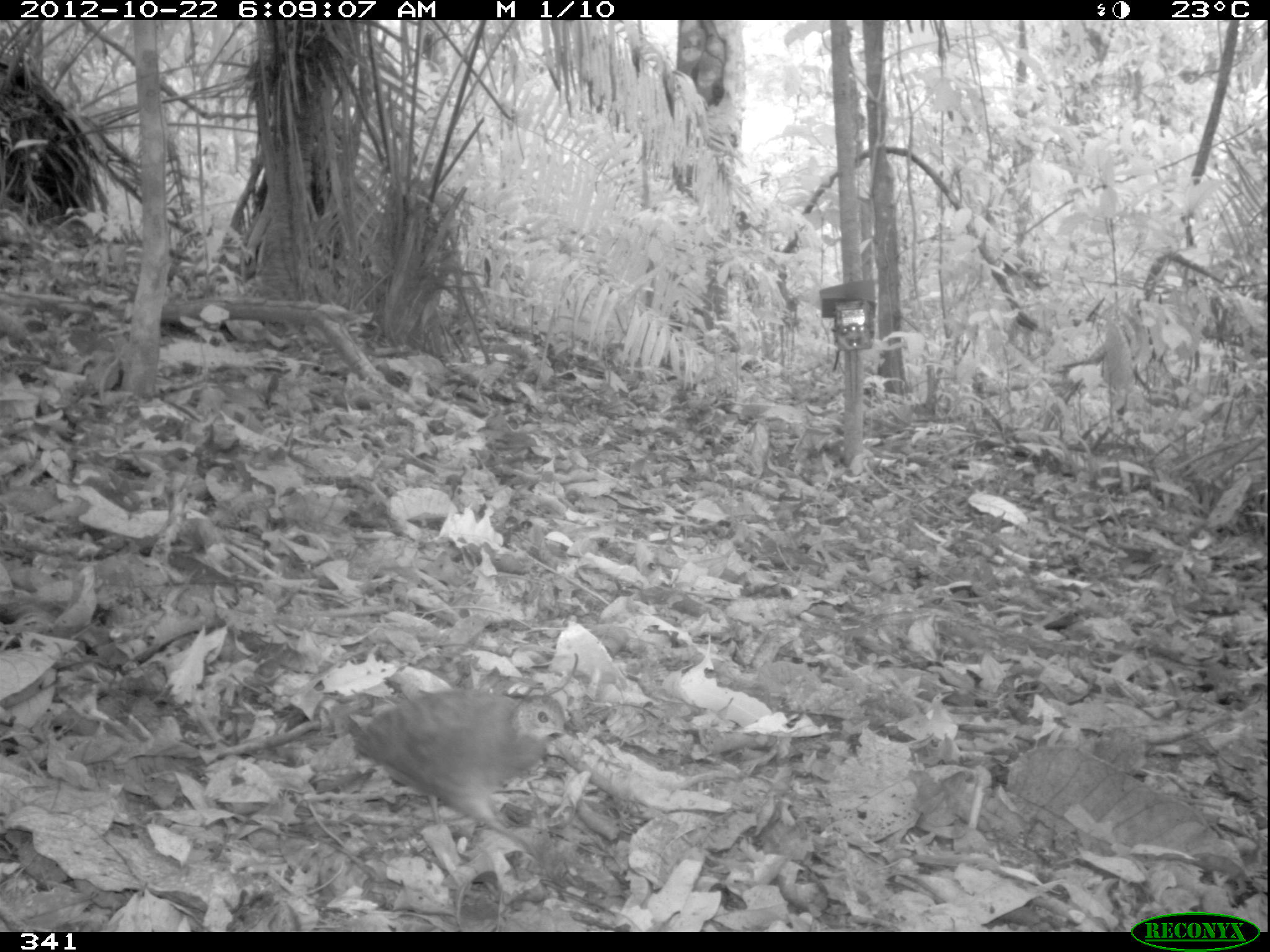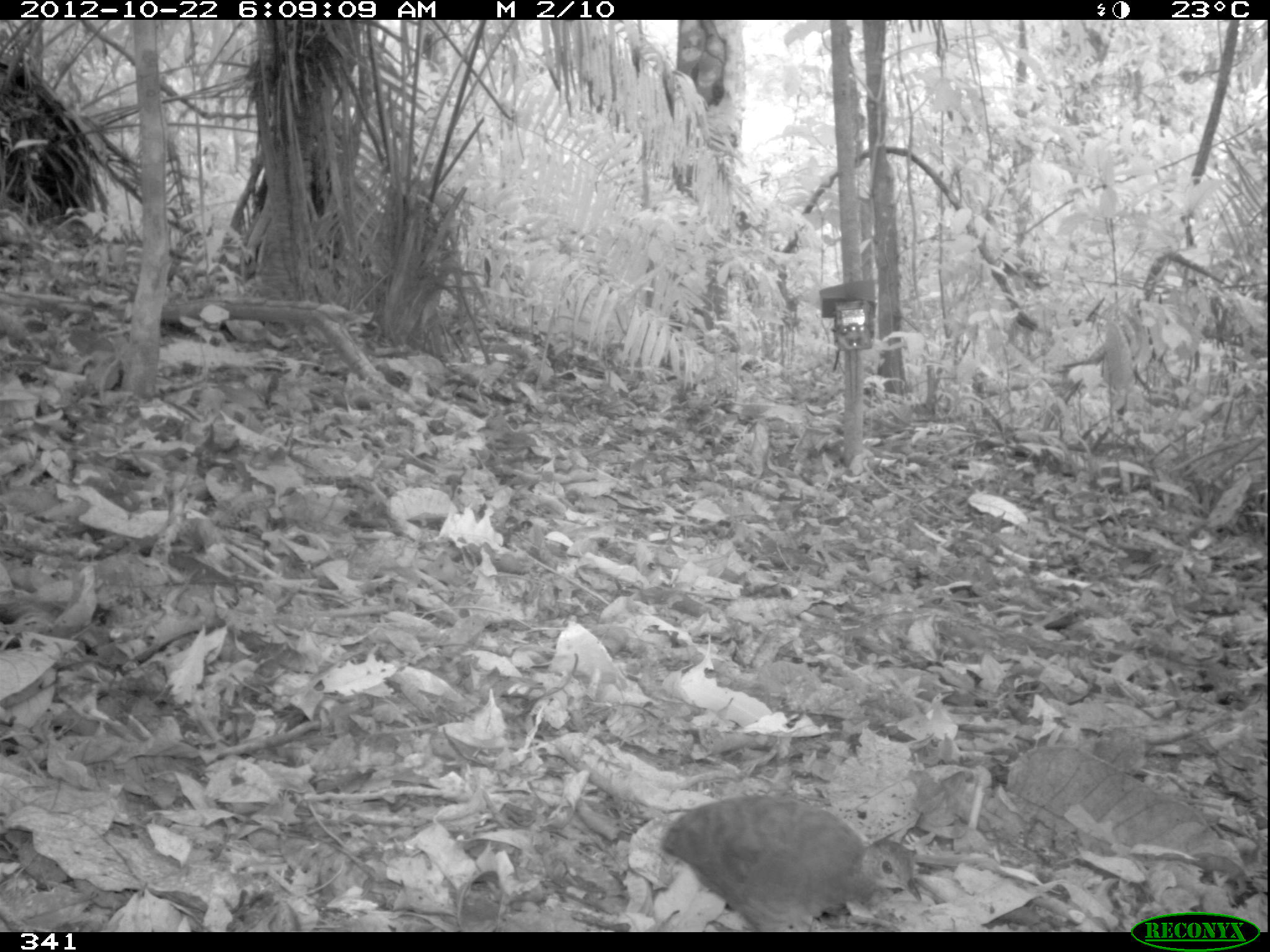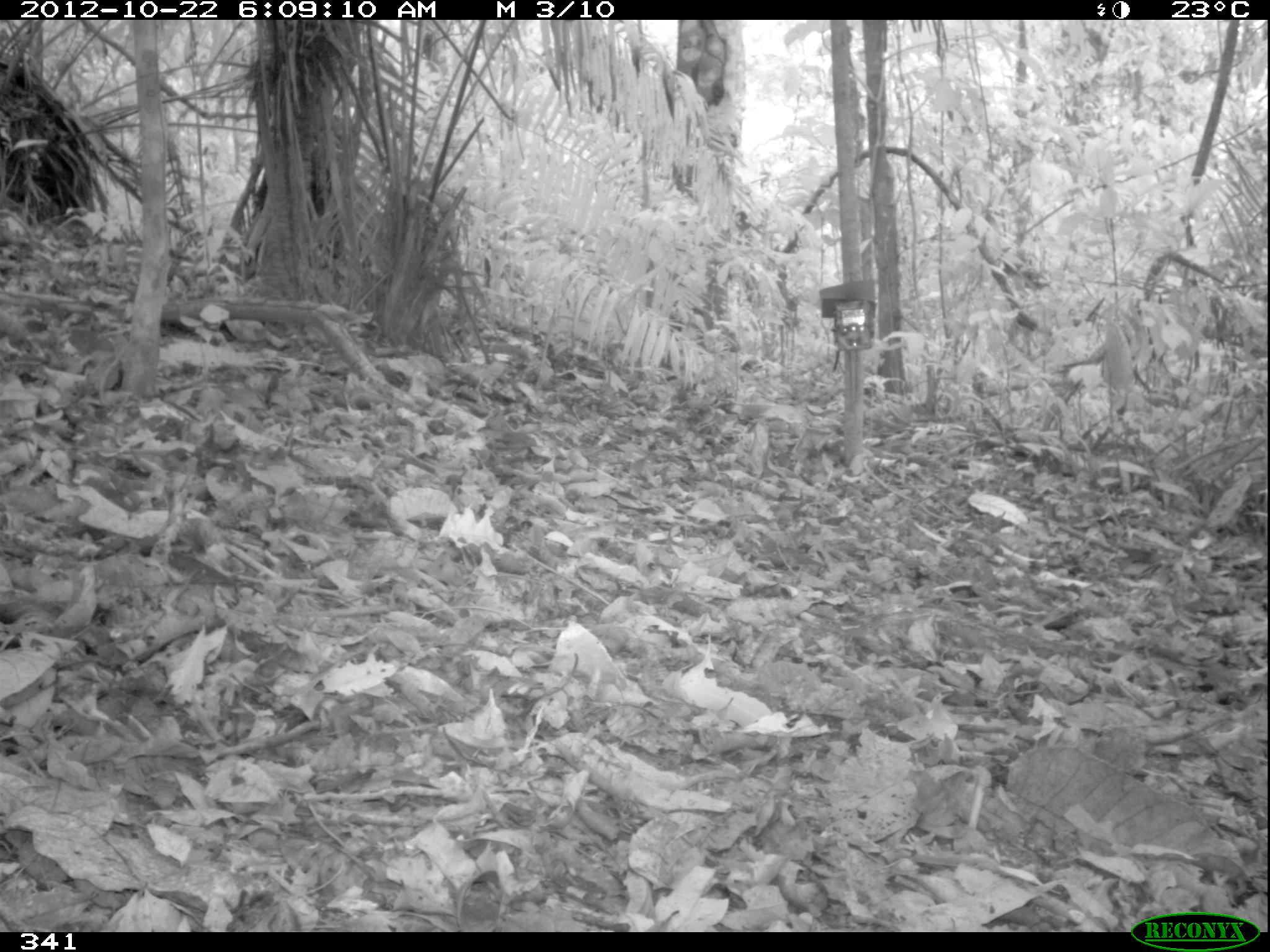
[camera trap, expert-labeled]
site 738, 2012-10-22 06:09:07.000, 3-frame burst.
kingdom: Animalia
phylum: Chordata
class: Aves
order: Galliformes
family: Phasianidae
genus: Alectoris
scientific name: Alectoris rufa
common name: red-legged partridge